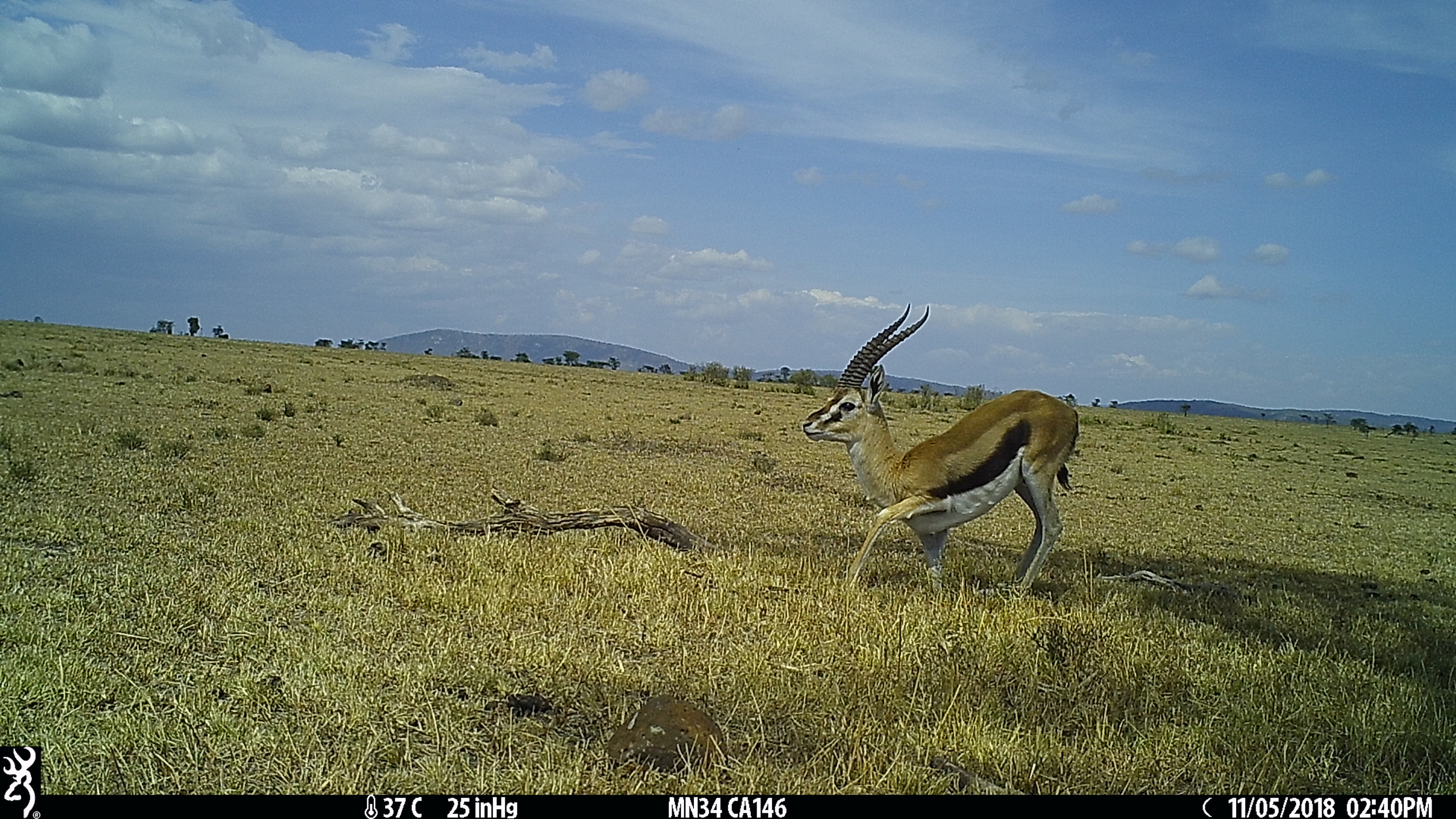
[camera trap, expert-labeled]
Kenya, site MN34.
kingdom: Animalia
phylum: Chordata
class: Mammalia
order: Artiodactyla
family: Bovidae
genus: Eudorcas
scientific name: Eudorcas thomsonii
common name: thomon's gazelle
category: gazelle thomsons